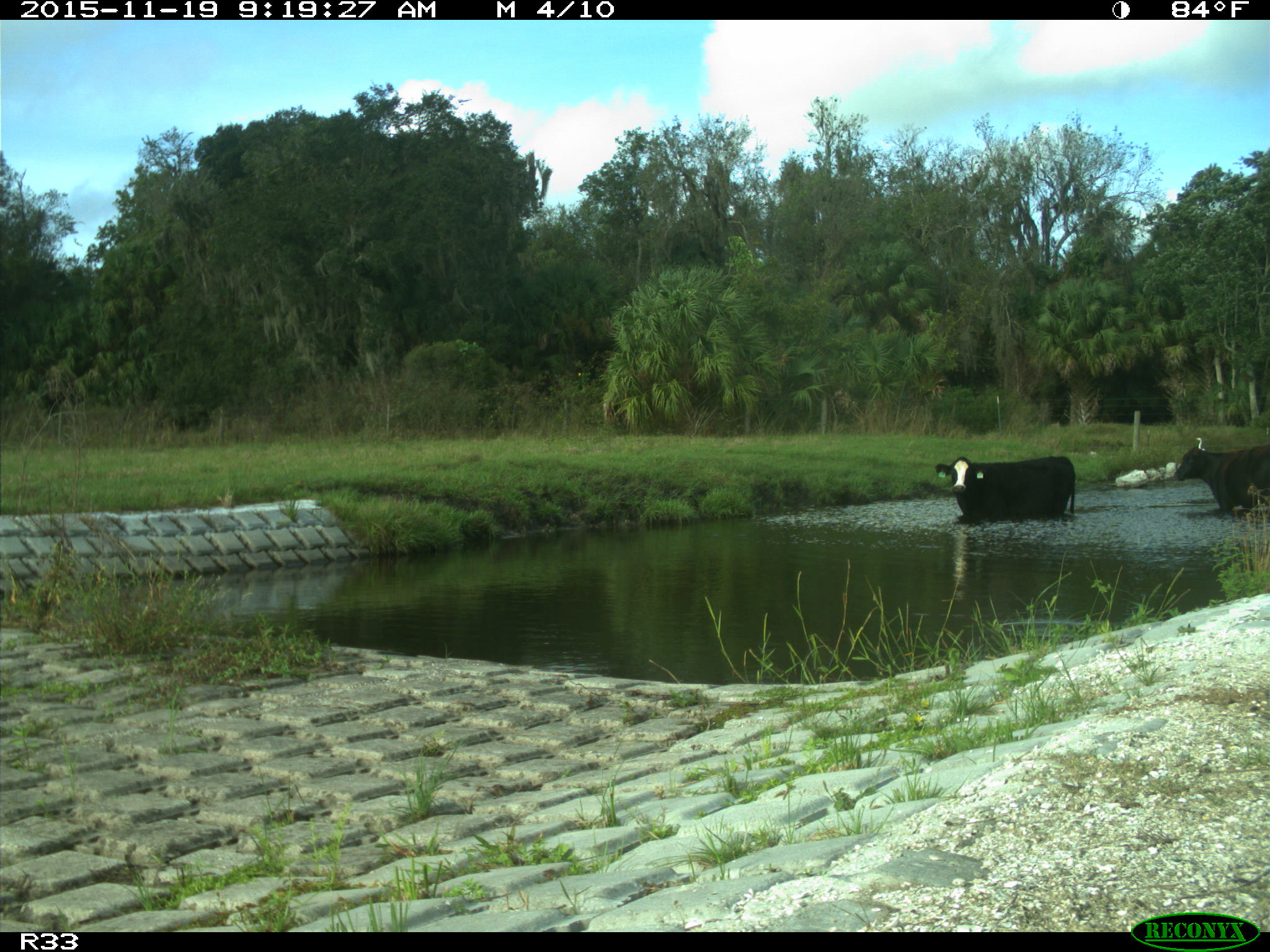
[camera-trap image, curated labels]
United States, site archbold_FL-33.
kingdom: Animalia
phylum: Chordata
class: Mammalia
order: Artiodactyla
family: Bovidae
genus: Bos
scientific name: Bos taurus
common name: domestic cow